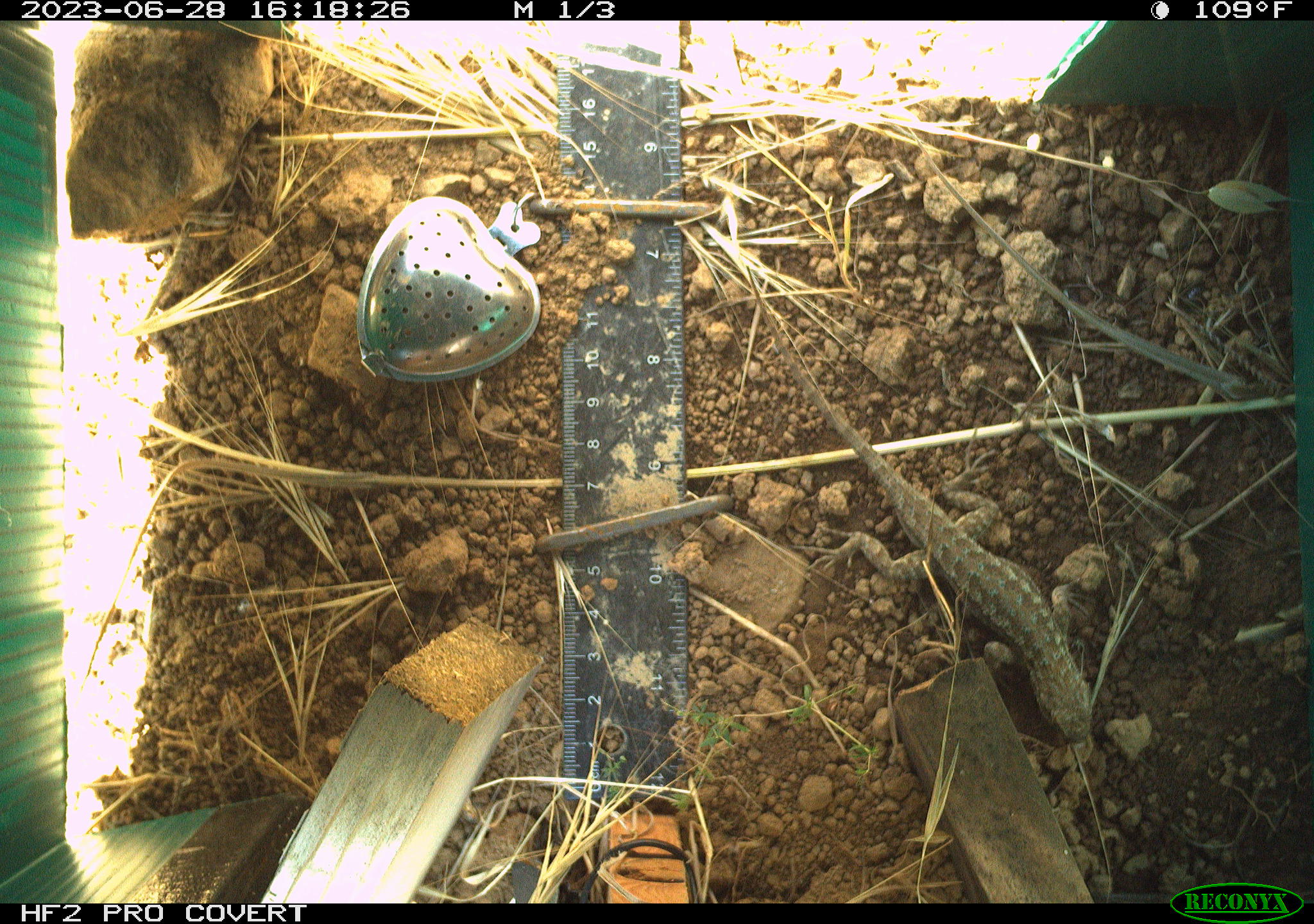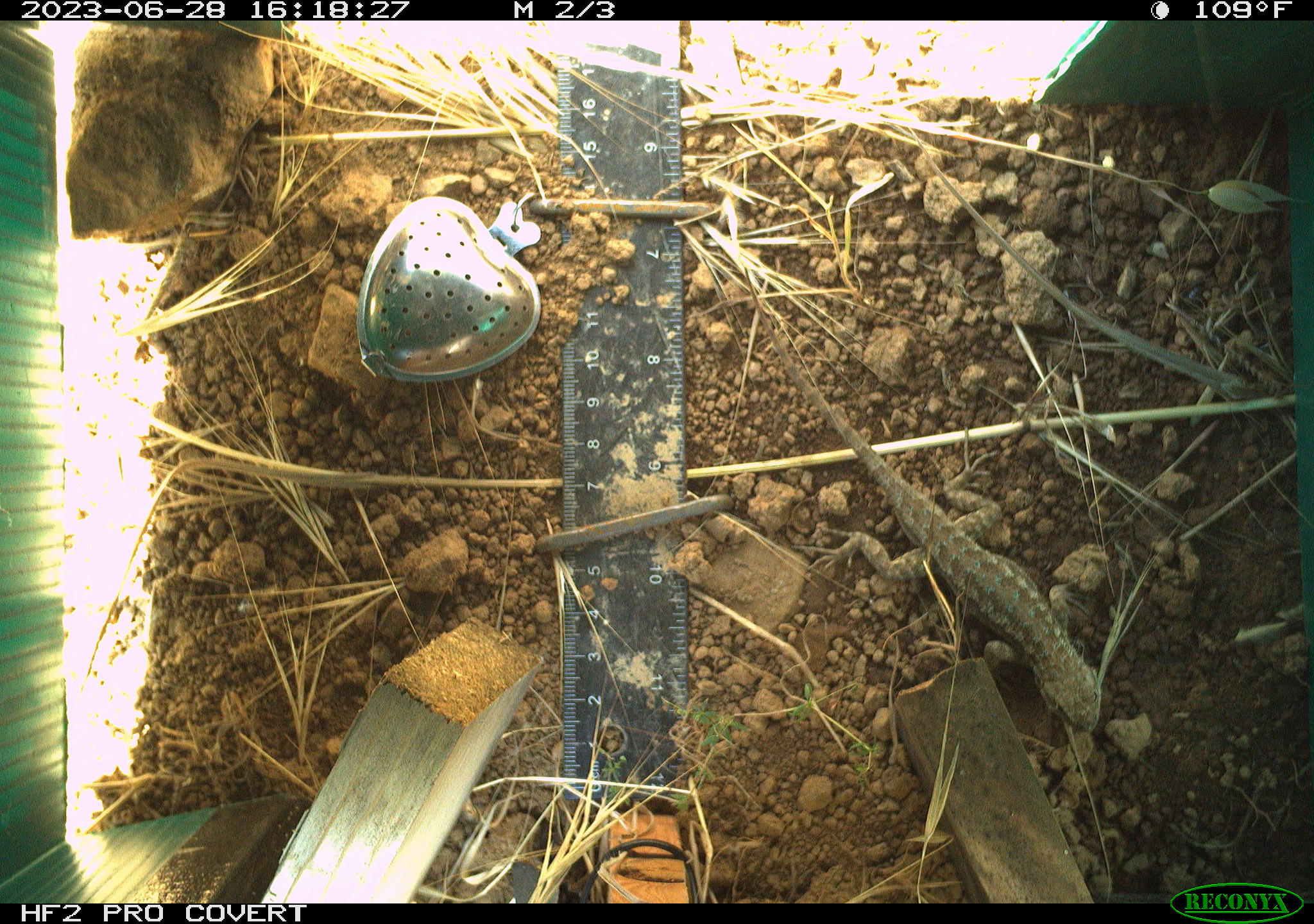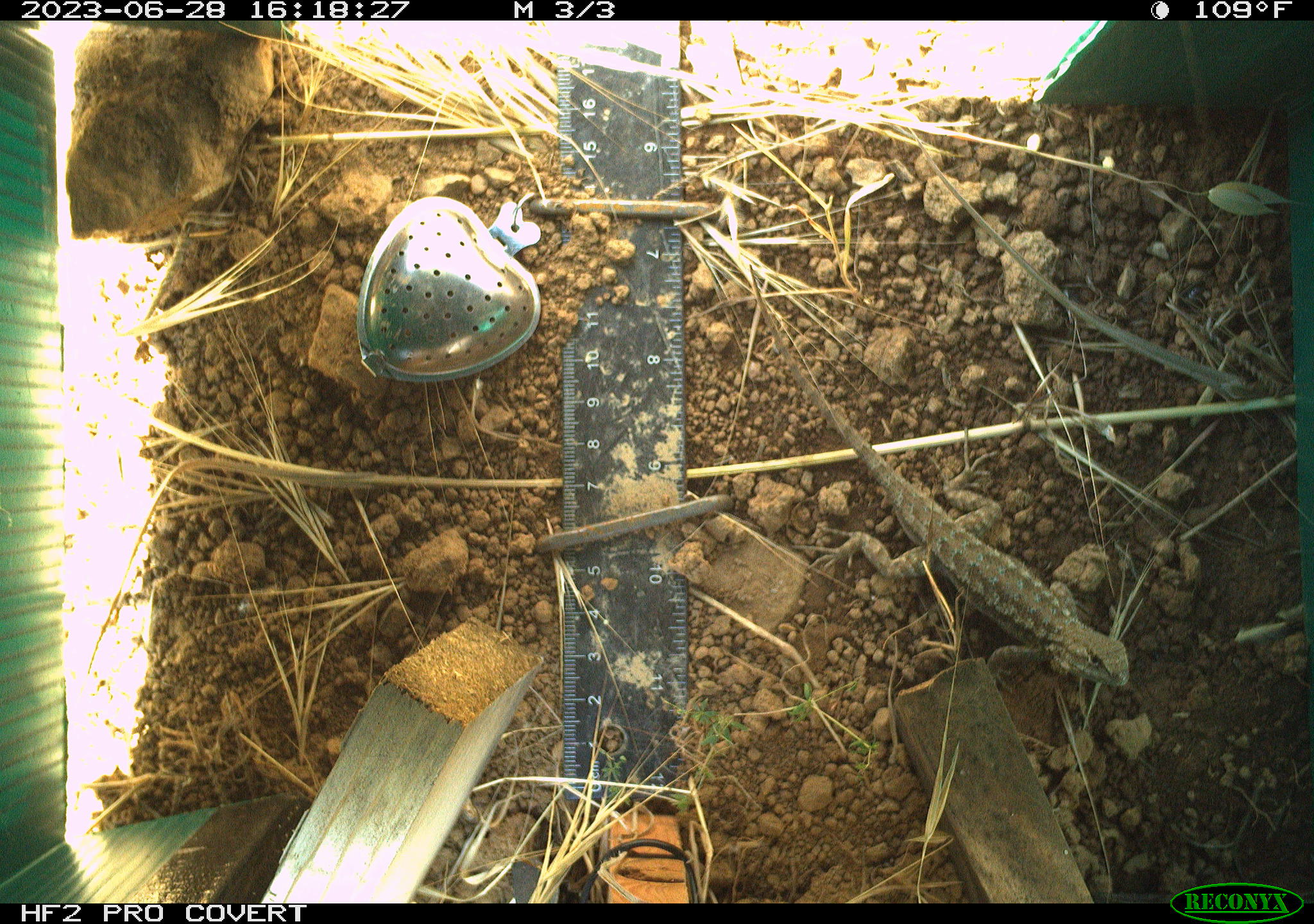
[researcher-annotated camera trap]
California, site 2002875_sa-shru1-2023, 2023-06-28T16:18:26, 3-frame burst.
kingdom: Animalia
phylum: Chordata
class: Reptilia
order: Squamata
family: Phrynosomatidae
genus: Sceloporus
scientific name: Sceloporus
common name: spiny lizards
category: sceloporus species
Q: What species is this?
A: Sceloporus species (spiny lizards) (Sceloporus).